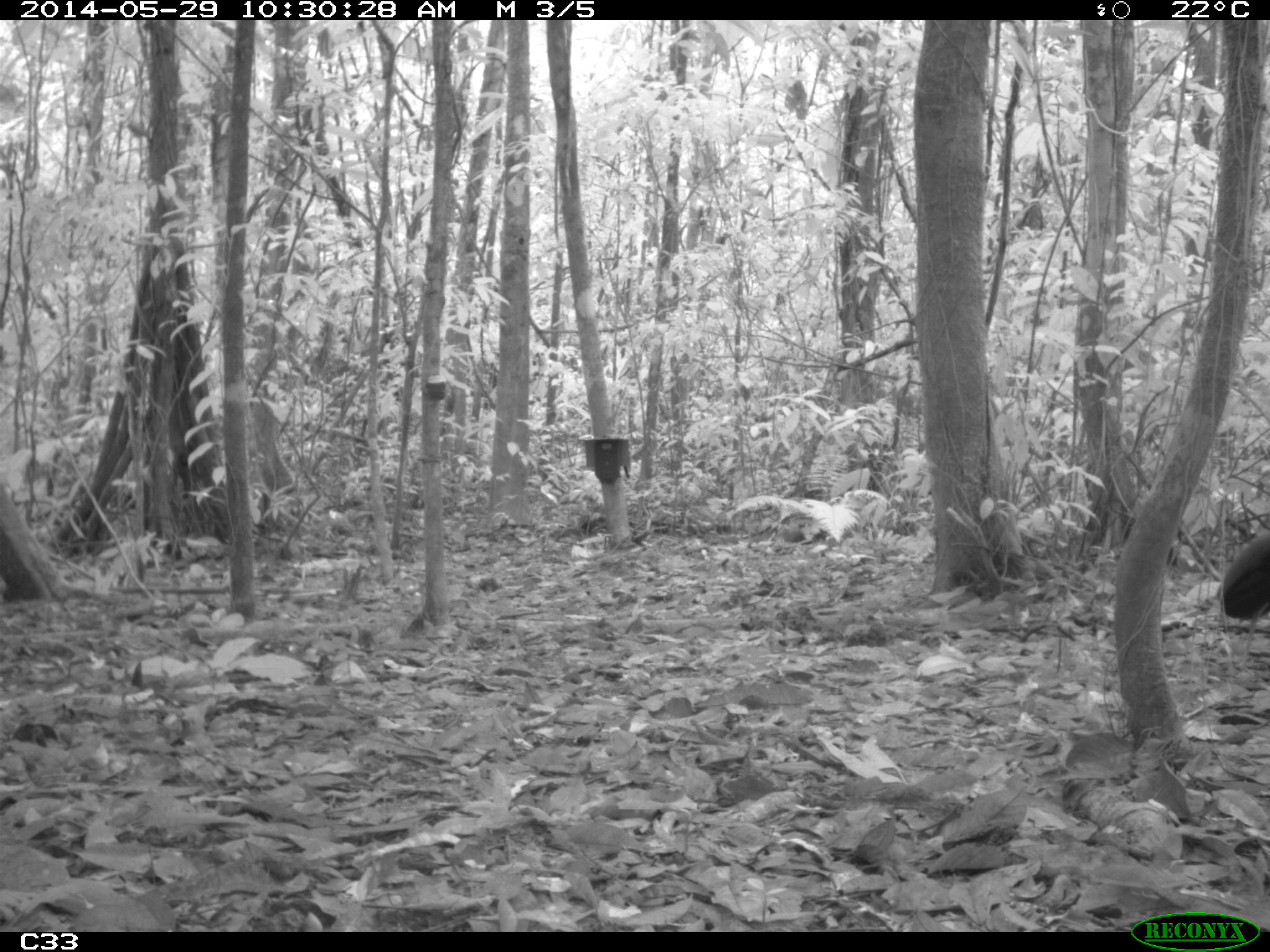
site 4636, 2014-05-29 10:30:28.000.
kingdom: Animalia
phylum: Chordata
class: Aves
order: Gruiformes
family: Psophiidae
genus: Psophia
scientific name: Psophia crepitans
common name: gray-winged trumpeter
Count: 5.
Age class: adult.